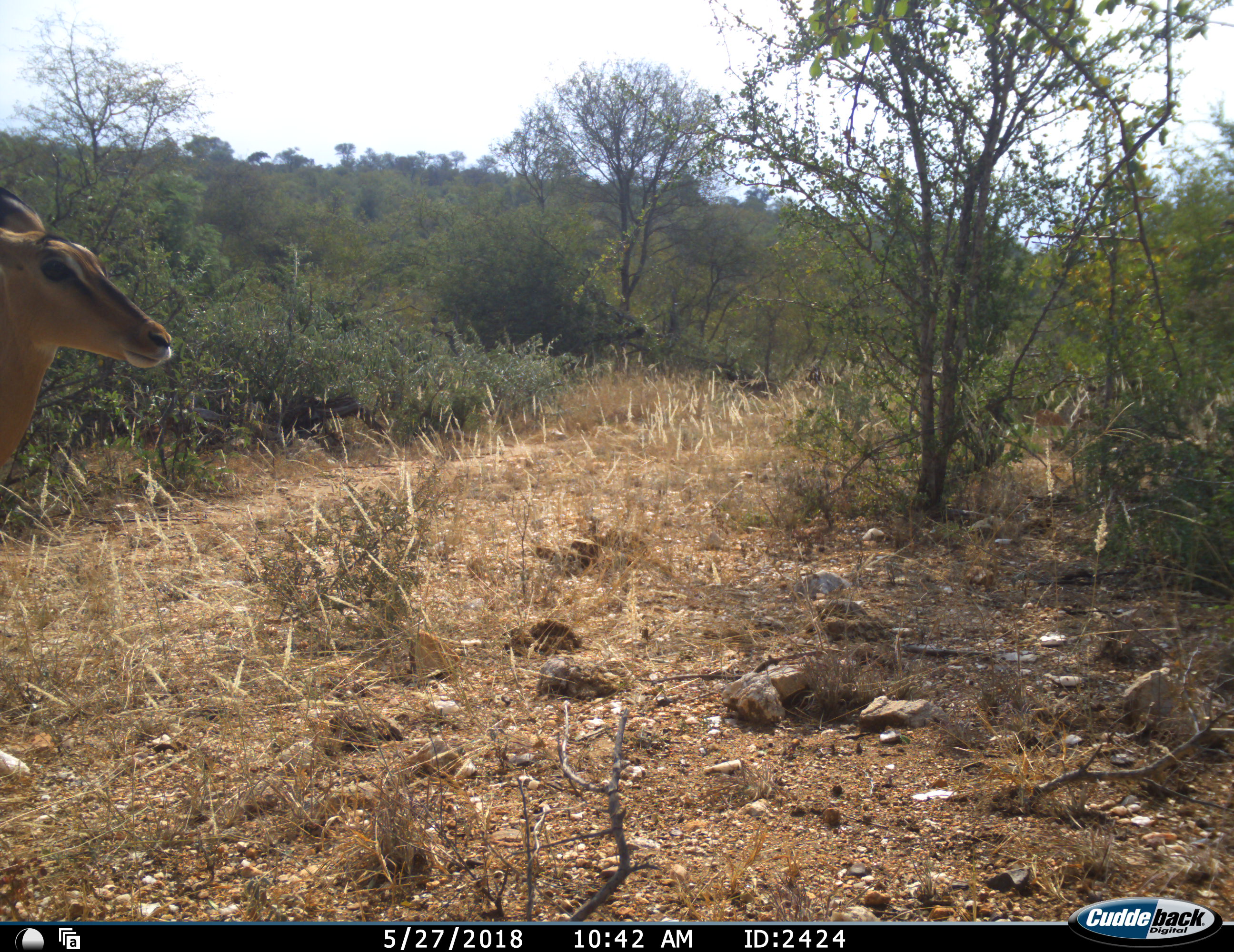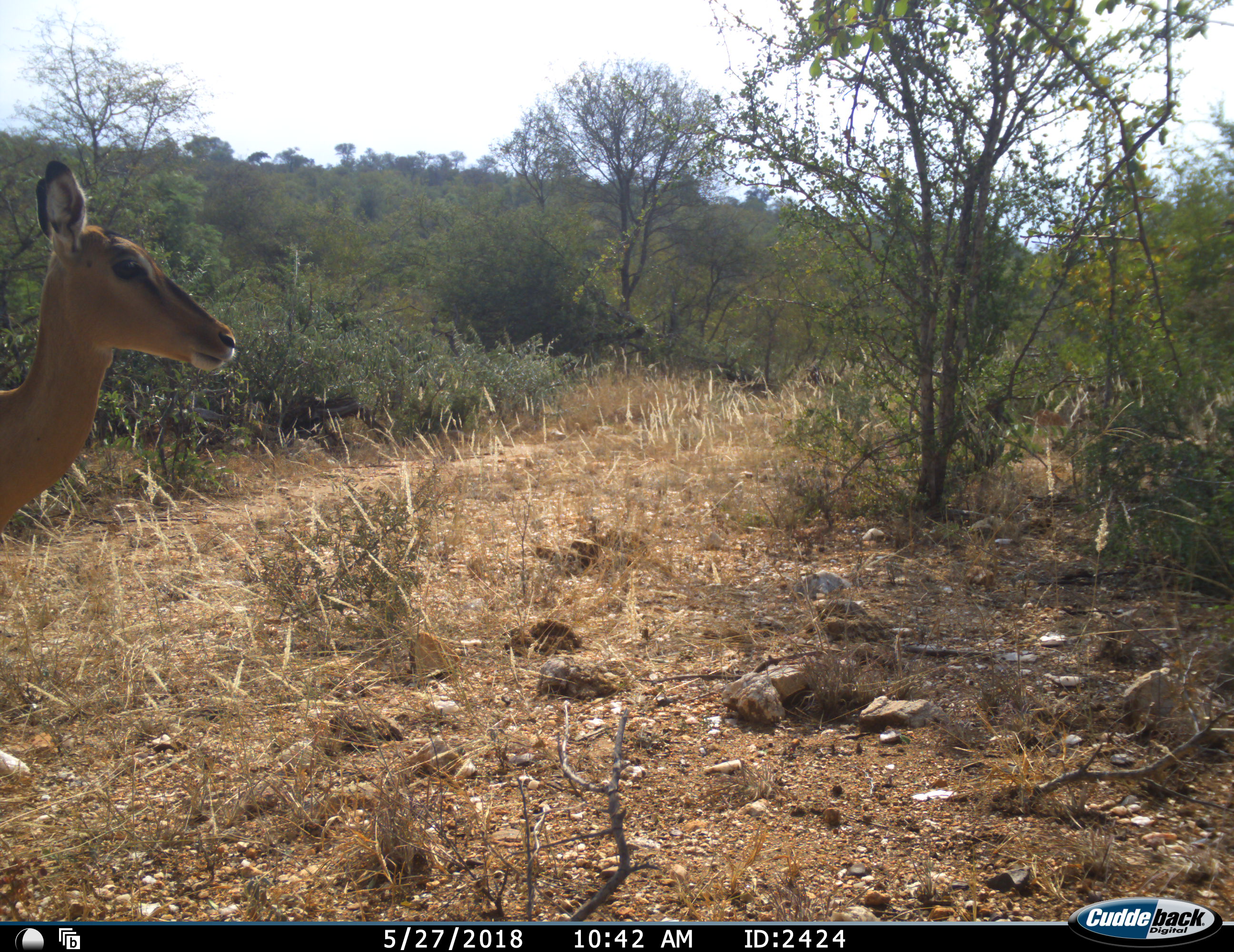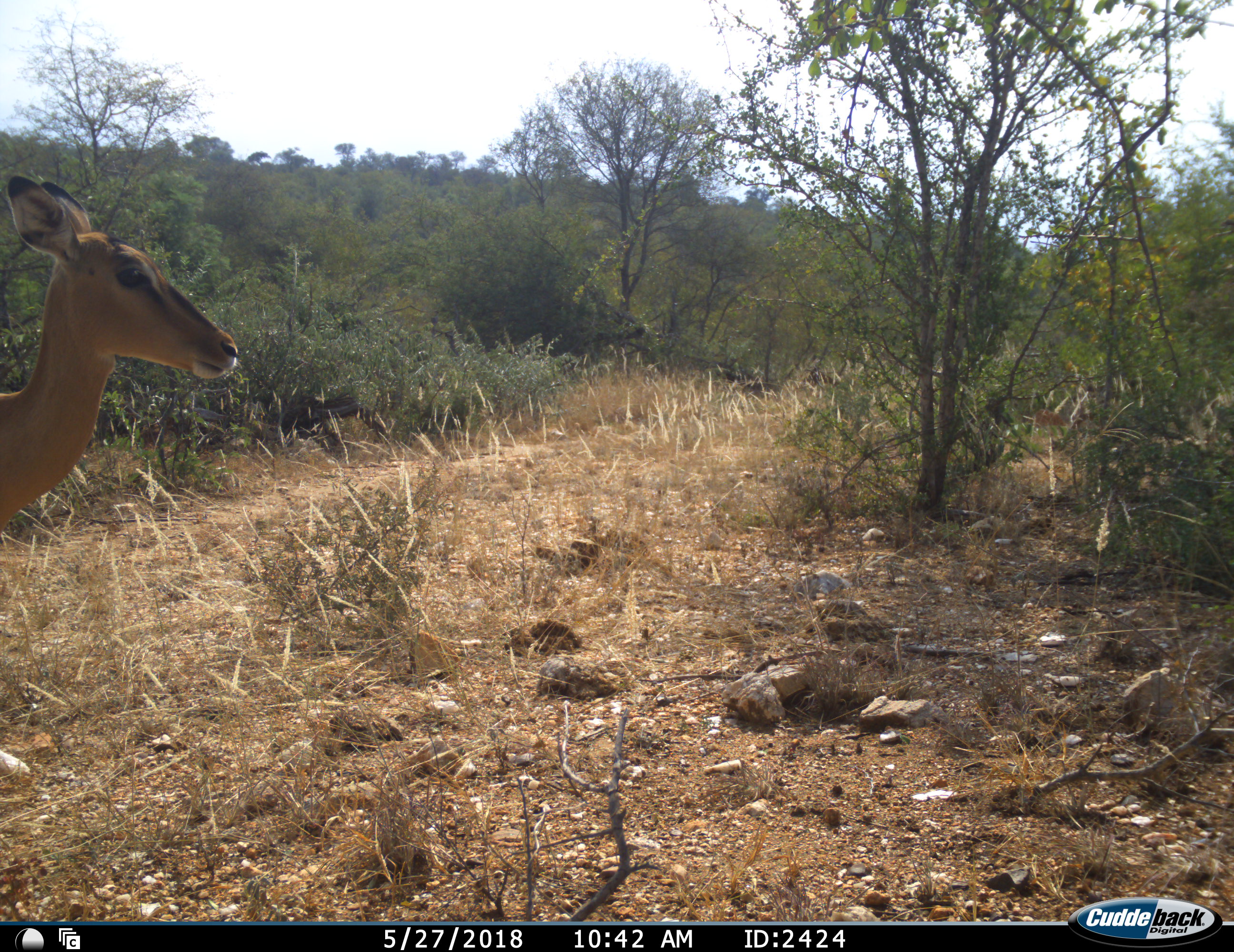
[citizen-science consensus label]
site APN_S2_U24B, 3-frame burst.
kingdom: Animalia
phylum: Chordata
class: Mammalia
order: Artiodactyla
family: Bovidae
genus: Aepyceros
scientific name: Aepyceros melampus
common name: impala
Impala (Aepyceros melampus), count 1. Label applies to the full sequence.